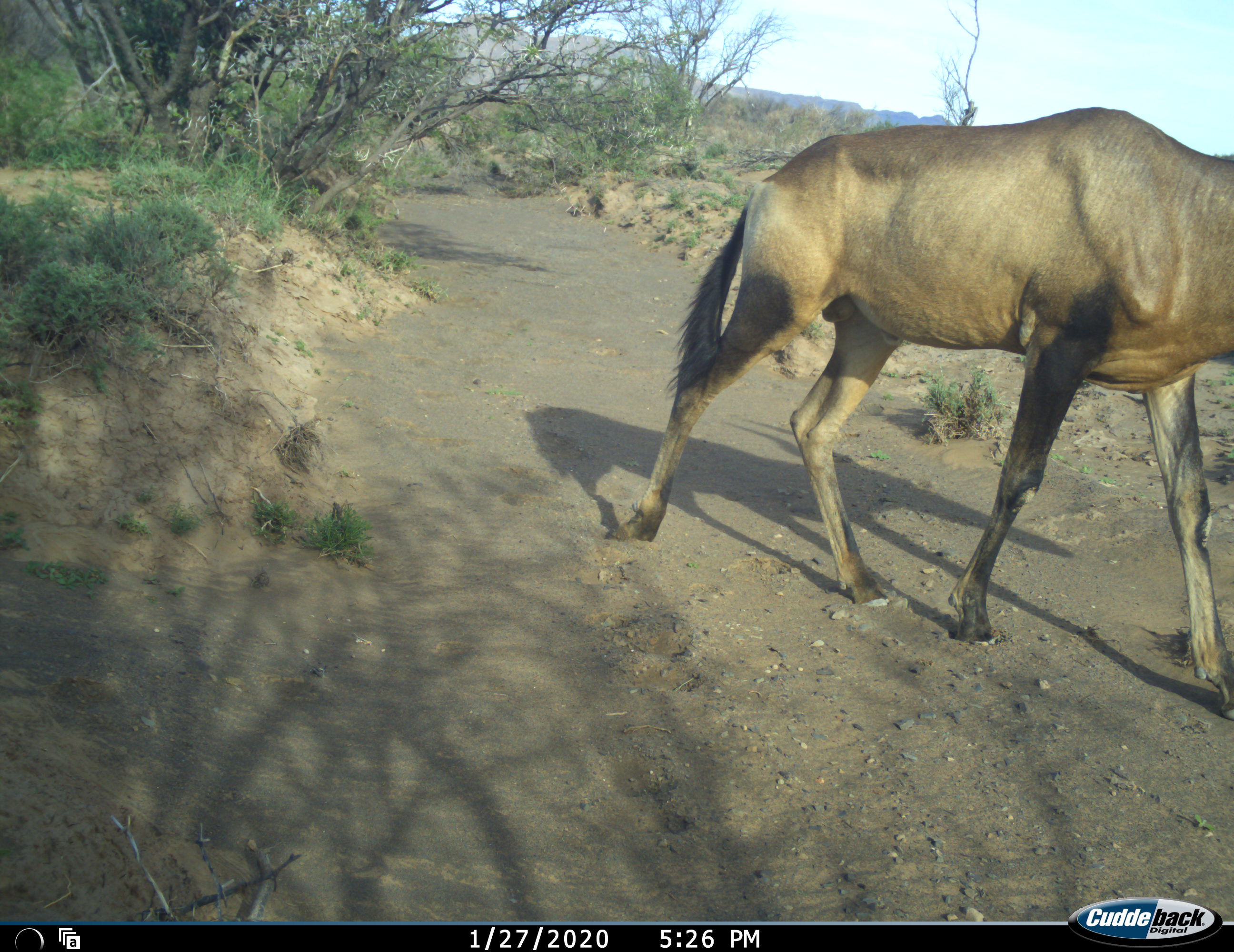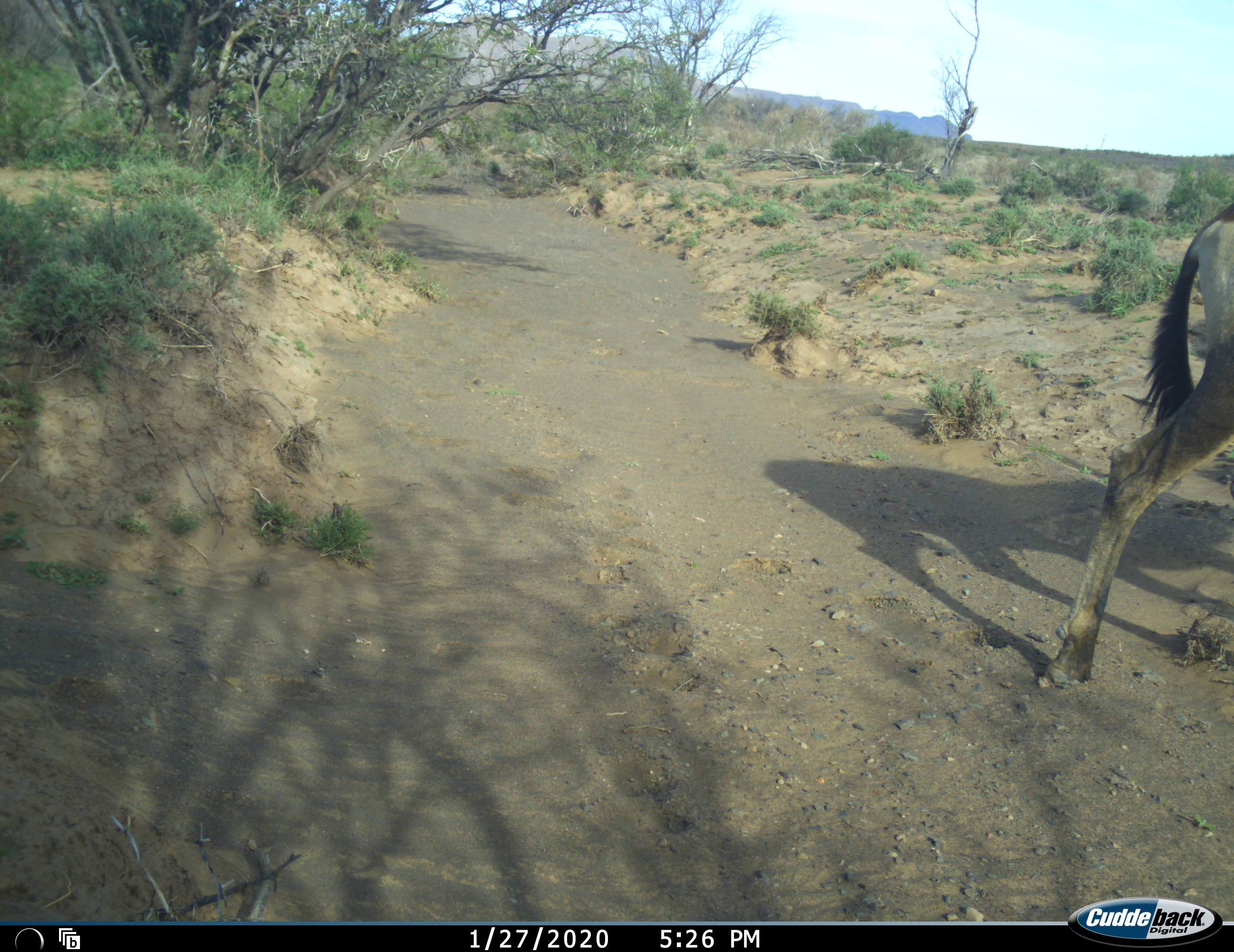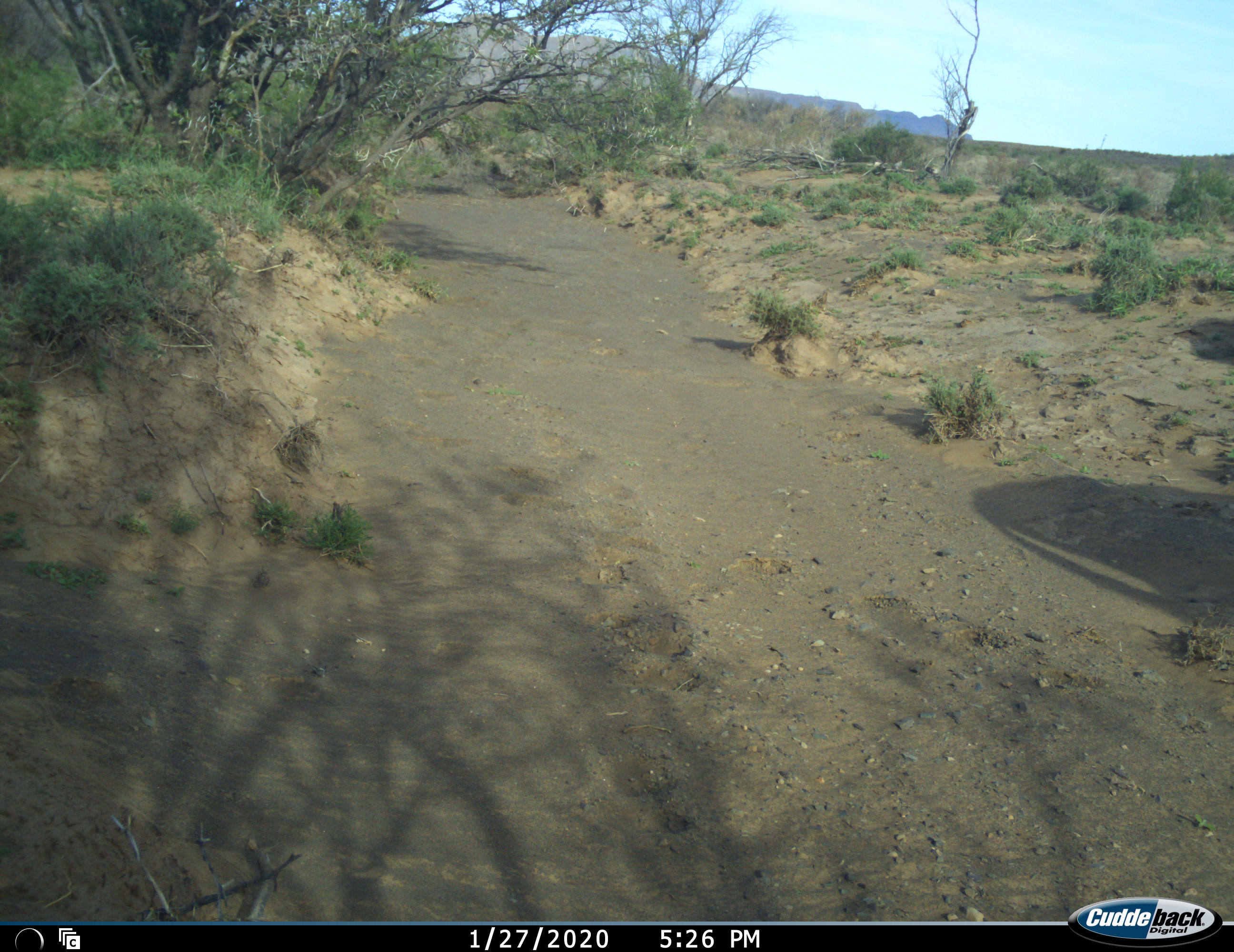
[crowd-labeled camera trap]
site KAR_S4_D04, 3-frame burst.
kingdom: Animalia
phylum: Chordata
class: Mammalia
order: Artiodactyla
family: Bovidae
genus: Alcelaphus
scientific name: Alcelaphus buselaphus caama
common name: red hartebeest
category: hartebeestred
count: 1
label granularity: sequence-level